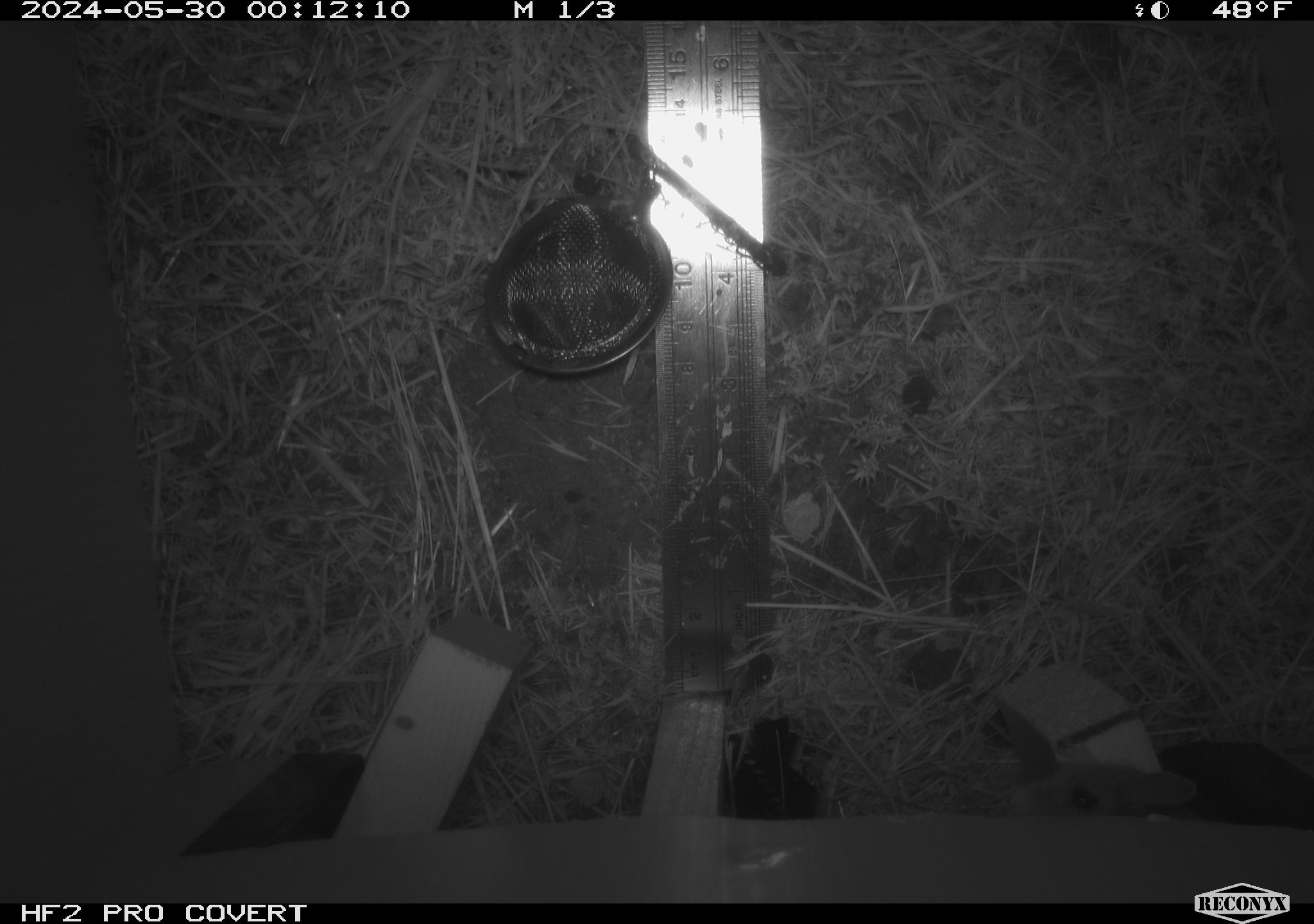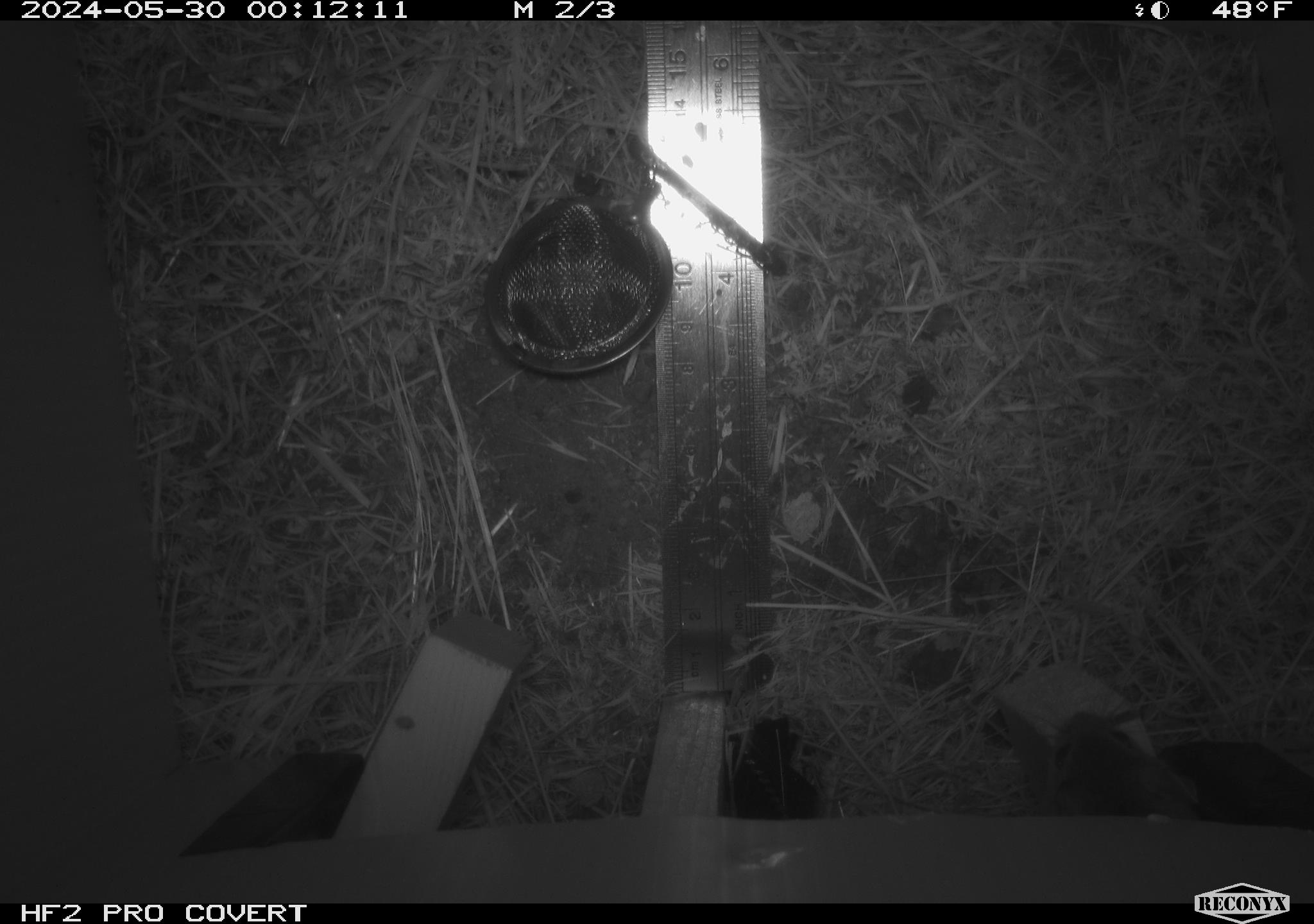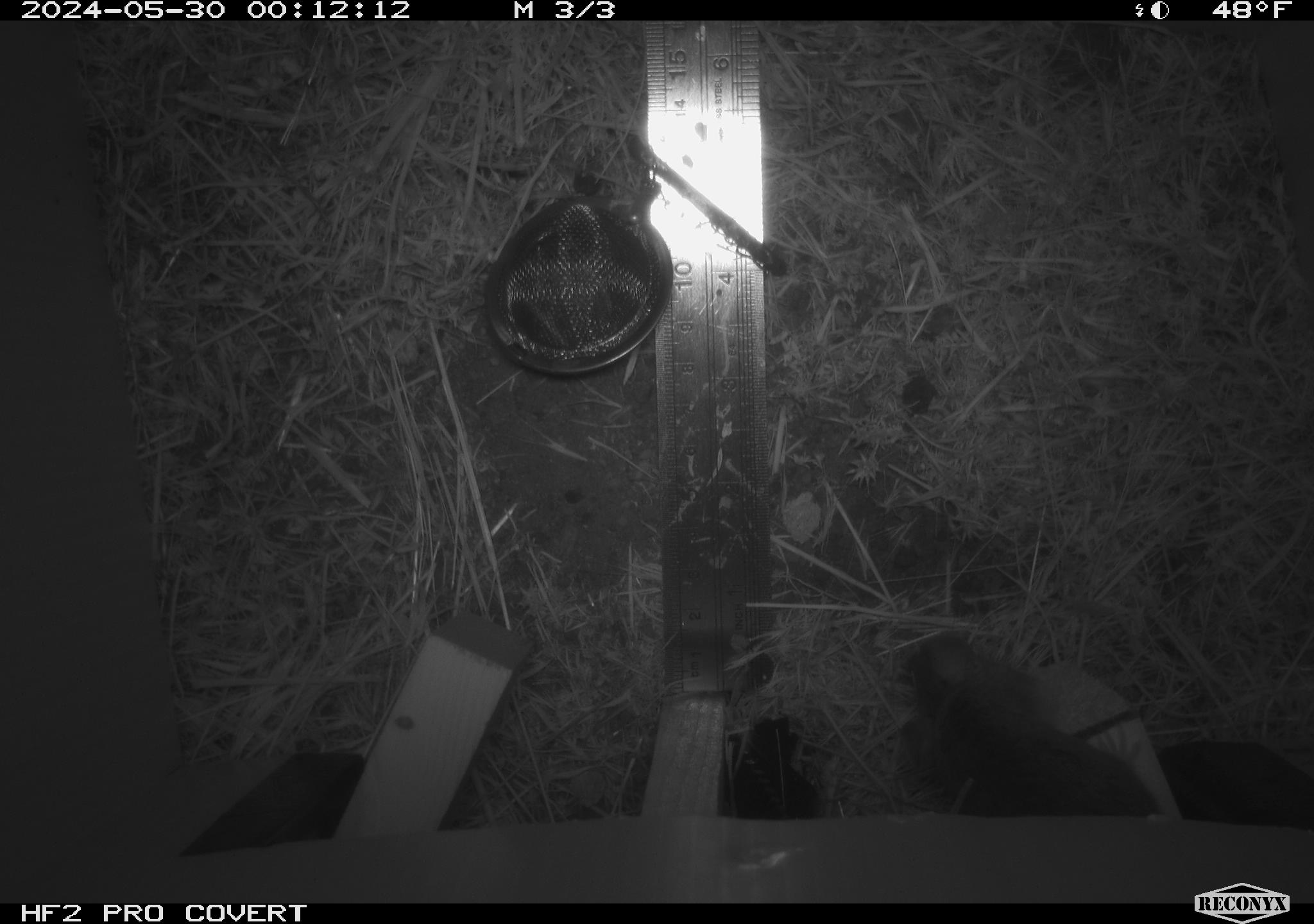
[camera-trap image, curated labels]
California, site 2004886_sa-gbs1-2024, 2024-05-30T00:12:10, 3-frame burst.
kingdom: Animalia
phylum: Chordata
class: Mammalia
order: Rodentia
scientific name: Rodentia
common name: mouse species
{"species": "mouse species (Rodentia)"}